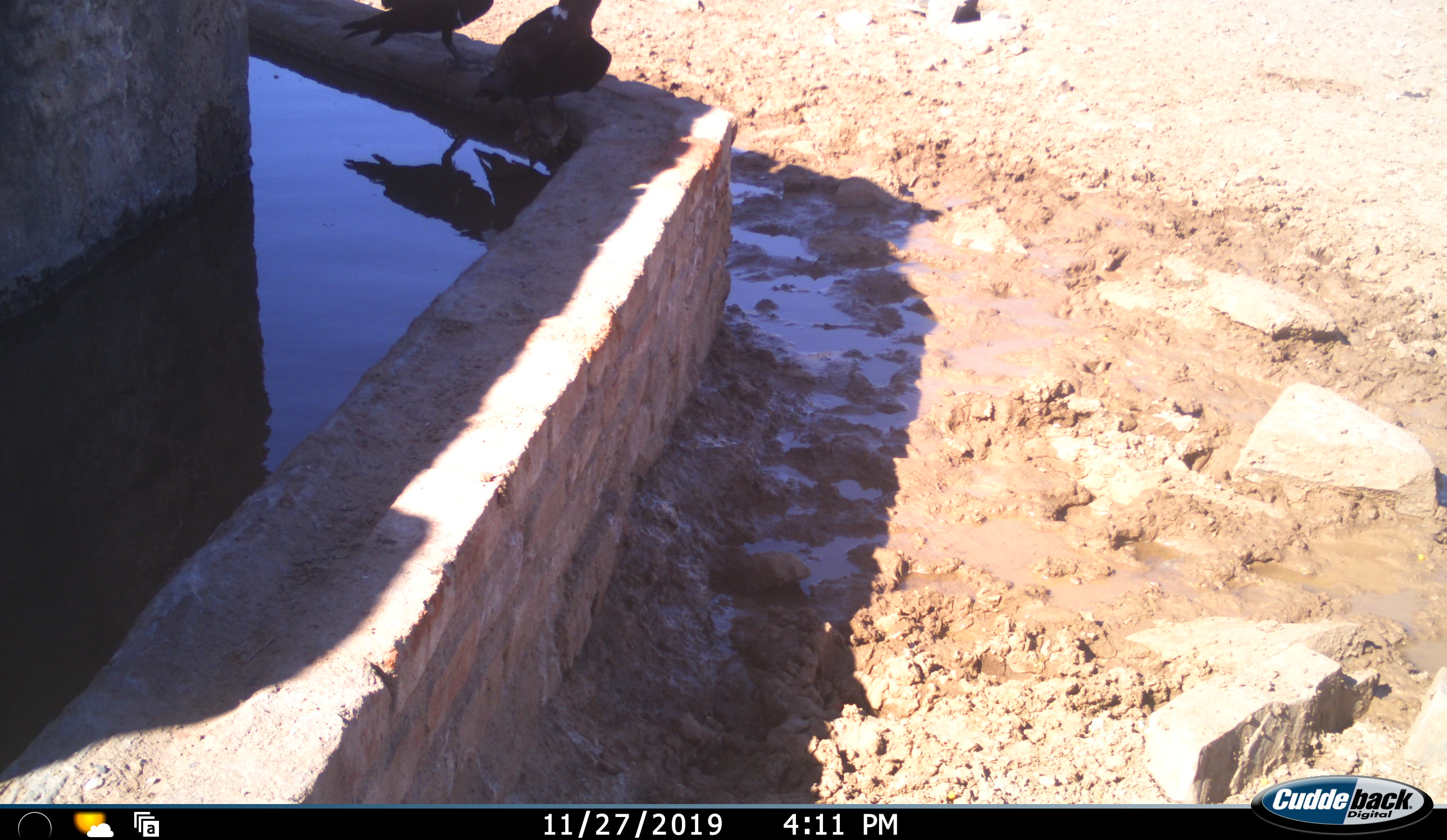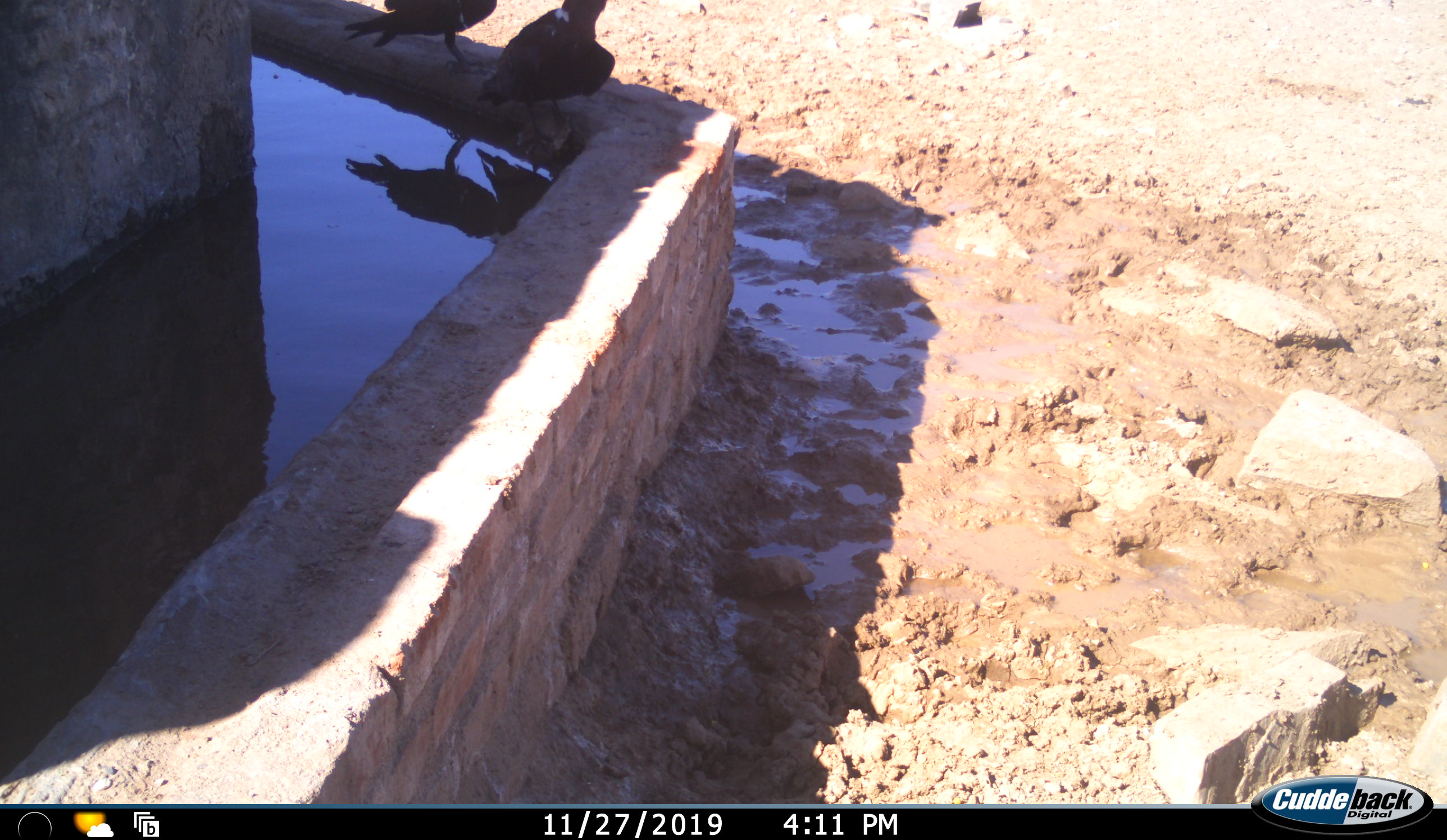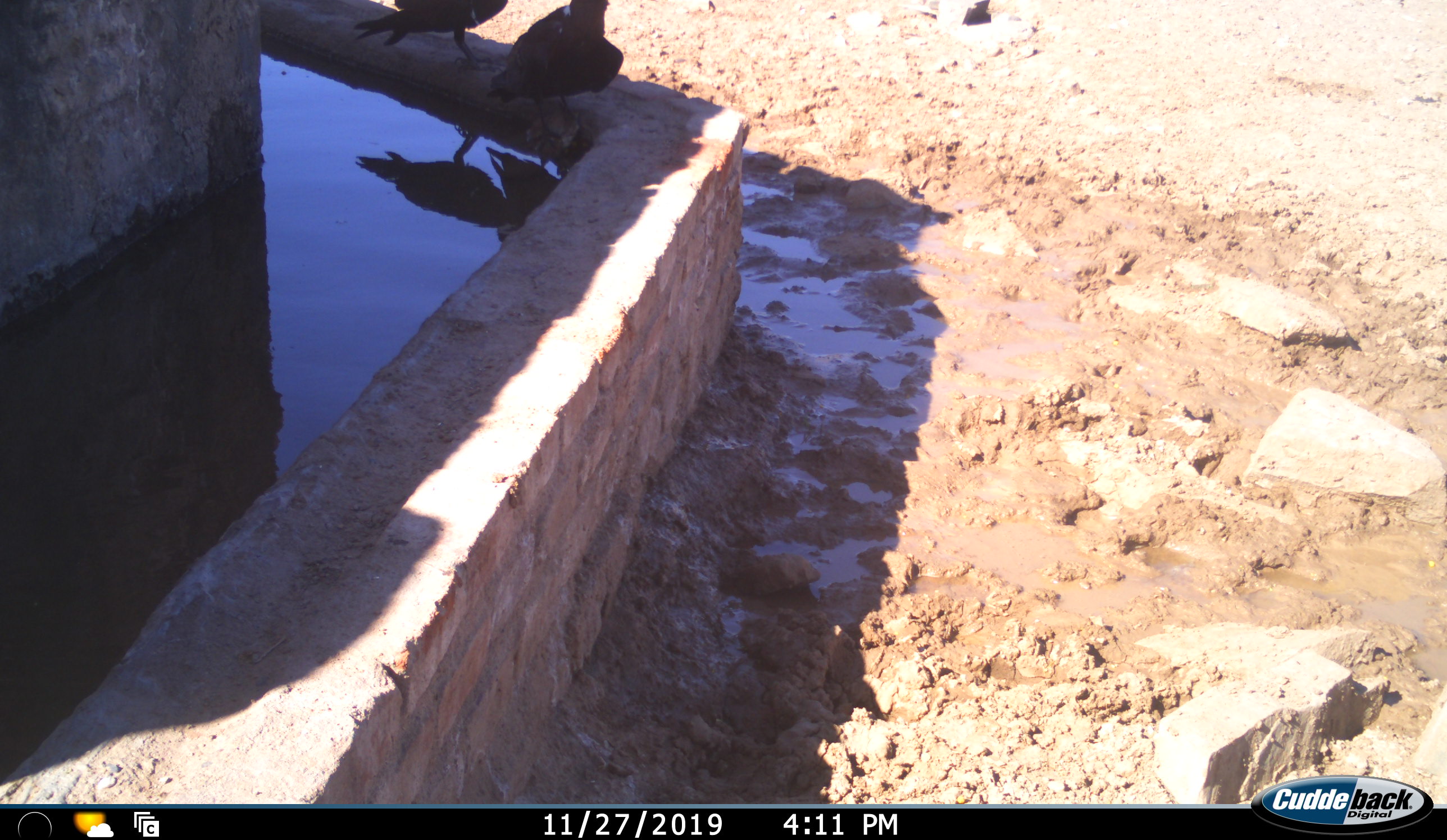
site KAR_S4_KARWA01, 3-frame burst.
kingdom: Animalia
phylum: Chordata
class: Aves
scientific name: Aves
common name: bird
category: birdother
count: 2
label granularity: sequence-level